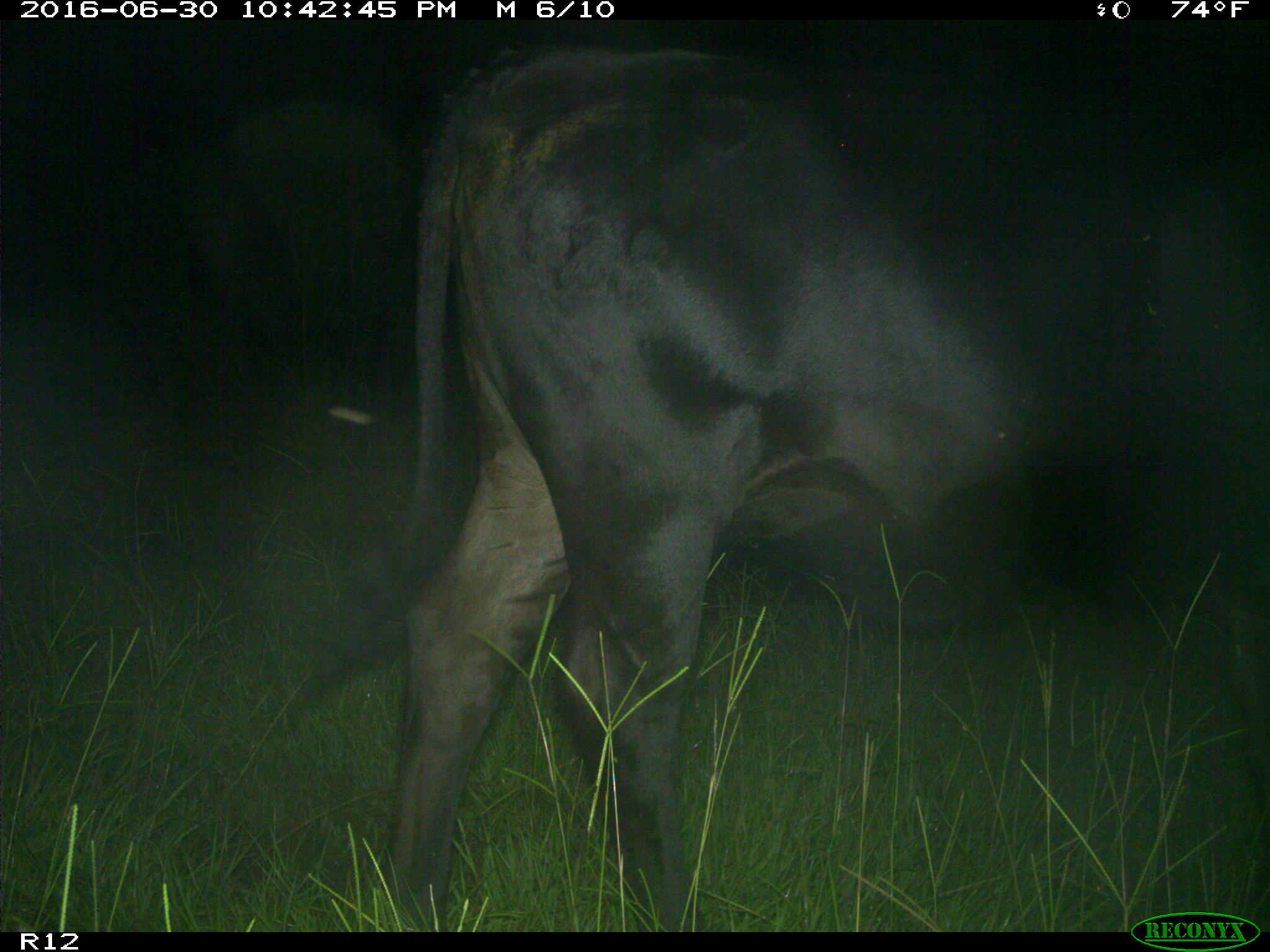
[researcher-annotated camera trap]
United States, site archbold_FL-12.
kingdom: Animalia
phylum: Chordata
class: Mammalia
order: Artiodactyla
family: Bovidae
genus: Bos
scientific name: Bos taurus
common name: domestic cow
Bos taurus (domestic cow).